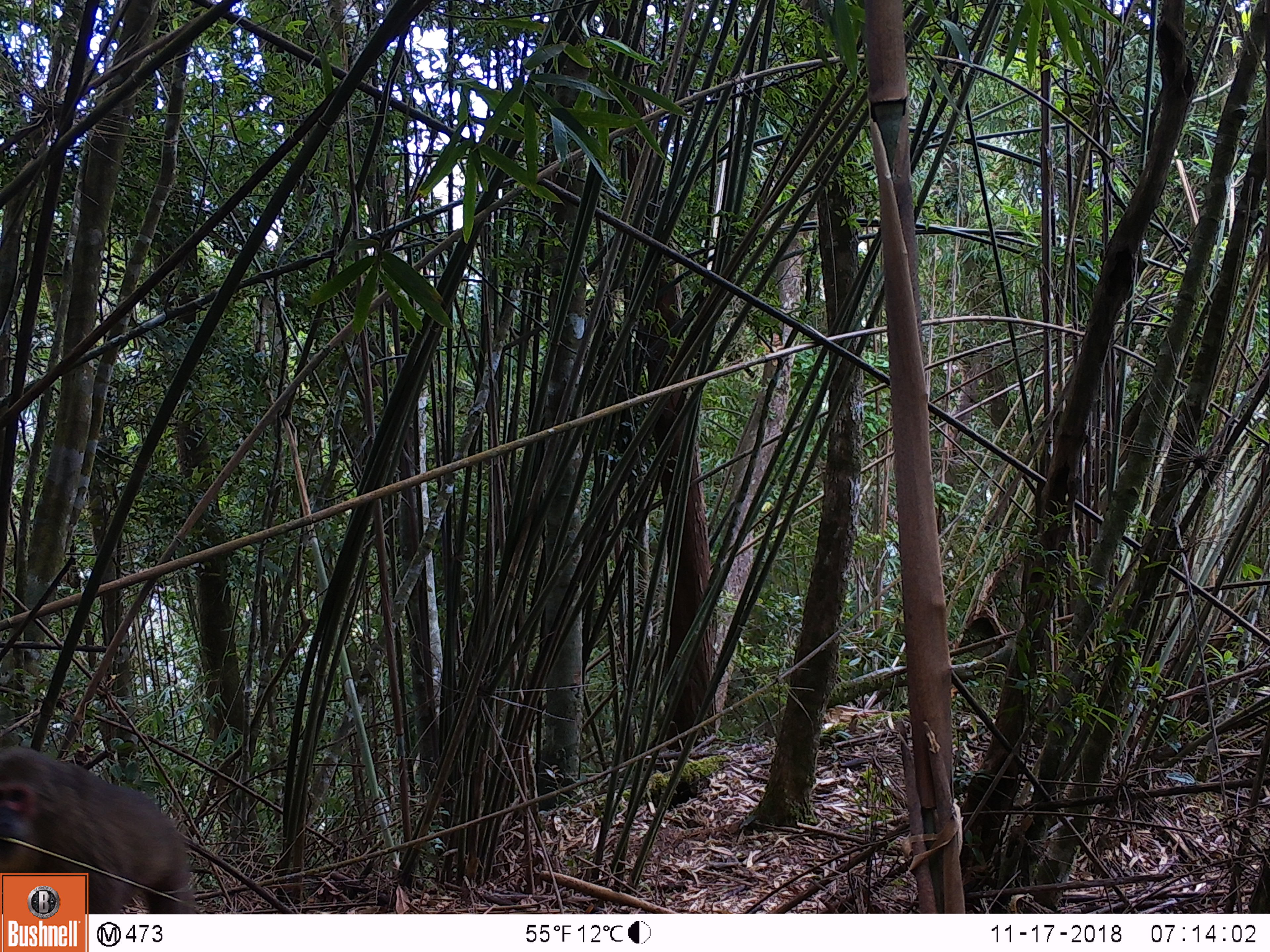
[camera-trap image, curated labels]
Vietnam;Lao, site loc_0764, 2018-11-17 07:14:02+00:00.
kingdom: Animalia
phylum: Chordata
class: Mammalia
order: Primates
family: Cercopithecidae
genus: Macaca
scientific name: Macaca arctoides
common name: stump-tailed macaque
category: stump tailed macaque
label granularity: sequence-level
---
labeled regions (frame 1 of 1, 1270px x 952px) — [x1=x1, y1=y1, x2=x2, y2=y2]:
stump tailed macaque: [x1=0, y1=744, x2=196, y2=914]